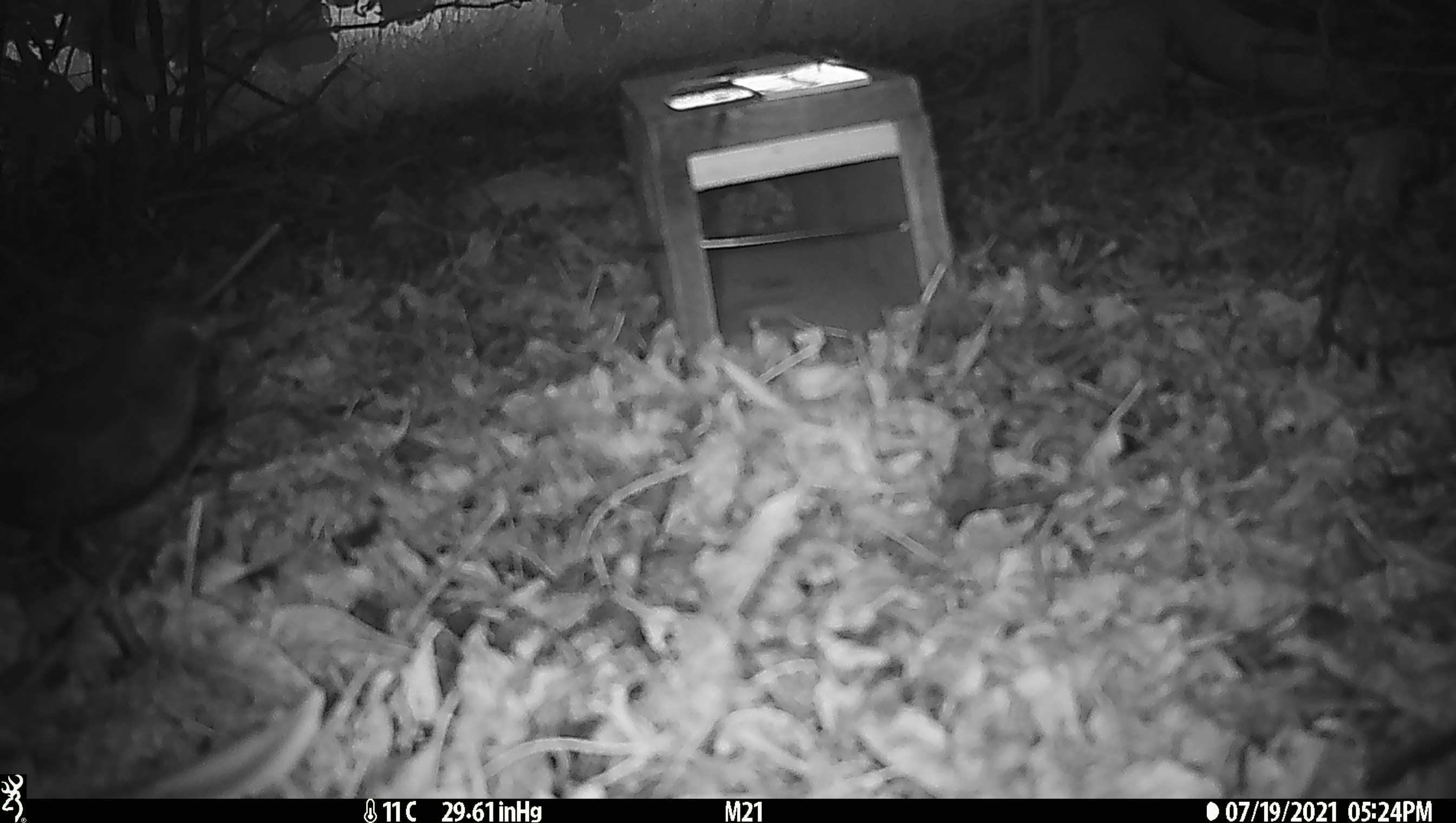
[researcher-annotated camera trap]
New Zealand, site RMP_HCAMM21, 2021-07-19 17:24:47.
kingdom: Animalia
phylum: Chordata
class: Aves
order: Passeriformes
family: Turdidae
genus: Turdus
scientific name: Turdus philomelos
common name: song thrush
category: thrush